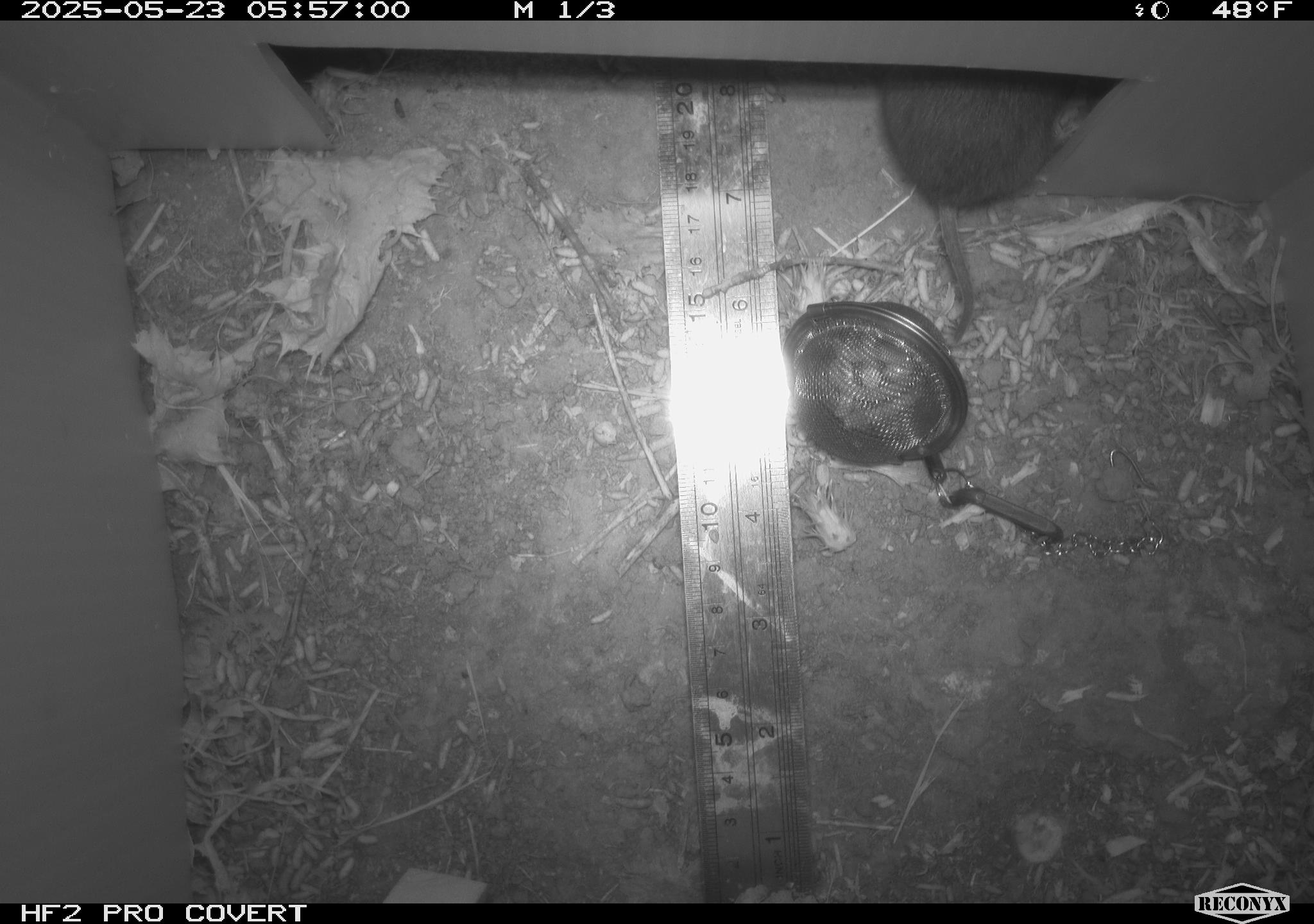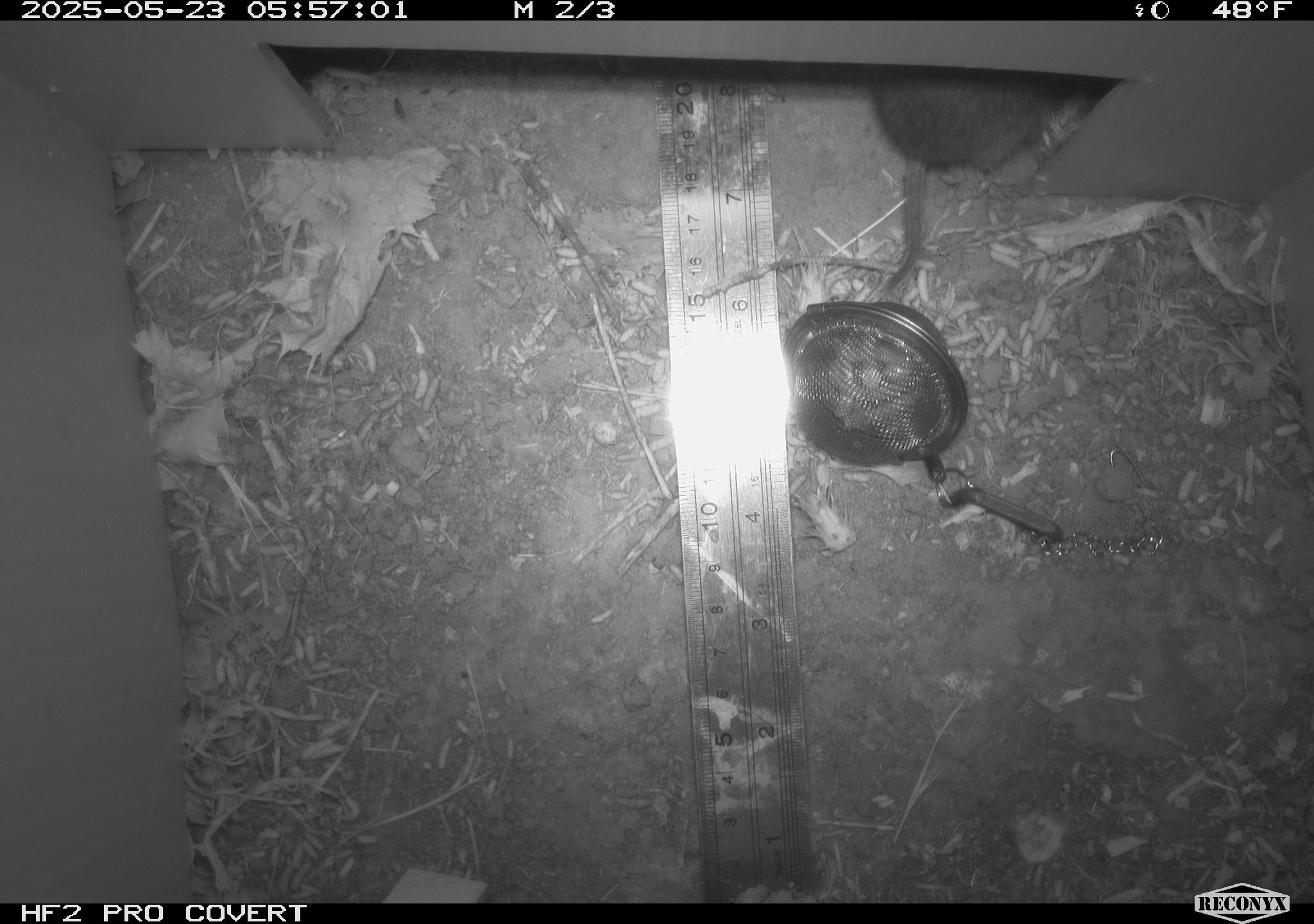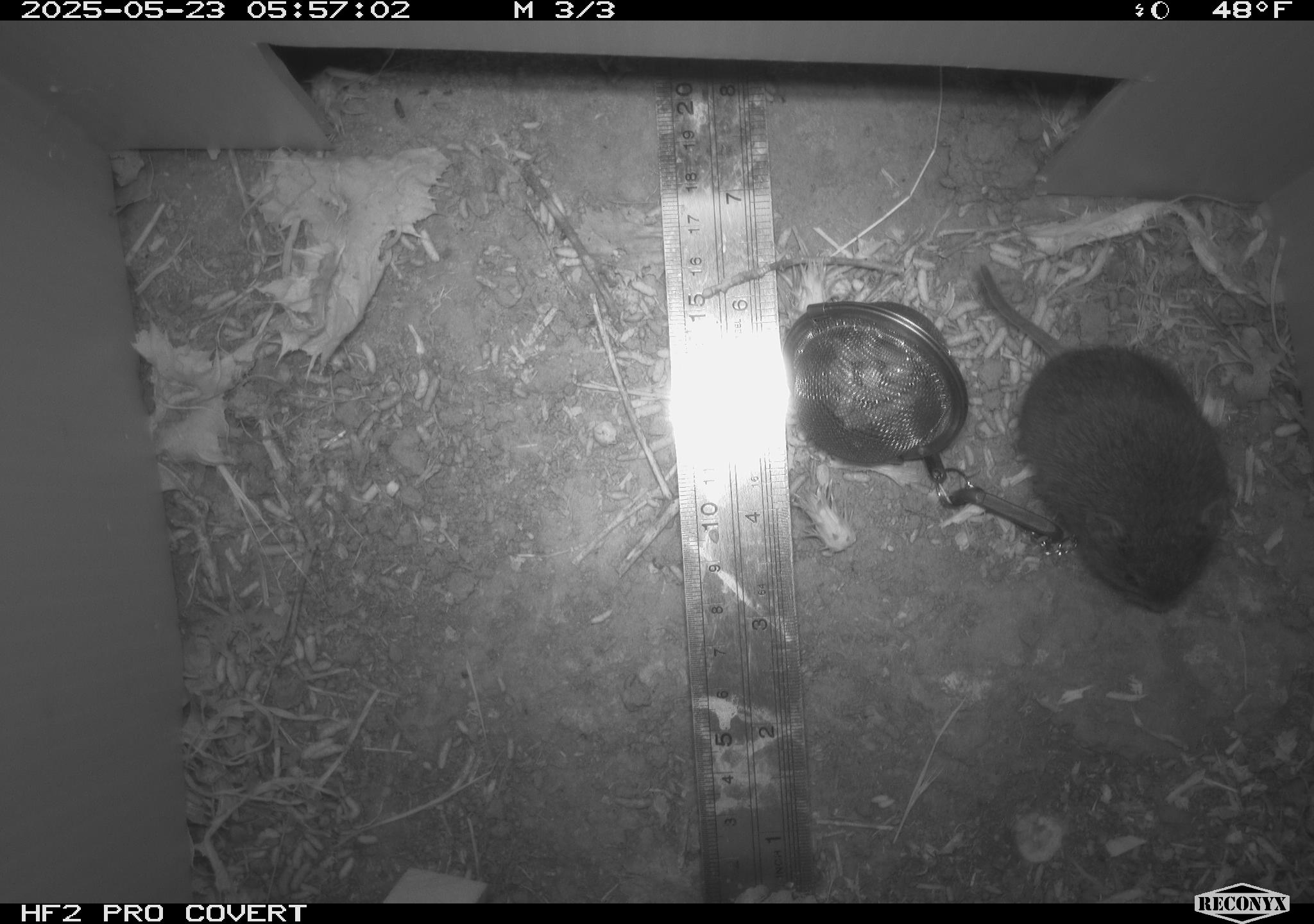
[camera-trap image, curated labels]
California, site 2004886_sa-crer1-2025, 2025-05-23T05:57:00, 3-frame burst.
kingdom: Animalia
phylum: Chordata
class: Mammalia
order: Rodentia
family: Cricetidae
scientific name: Arvicolinae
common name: voles, lemmings, and muskrats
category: arvicolinae subfamily